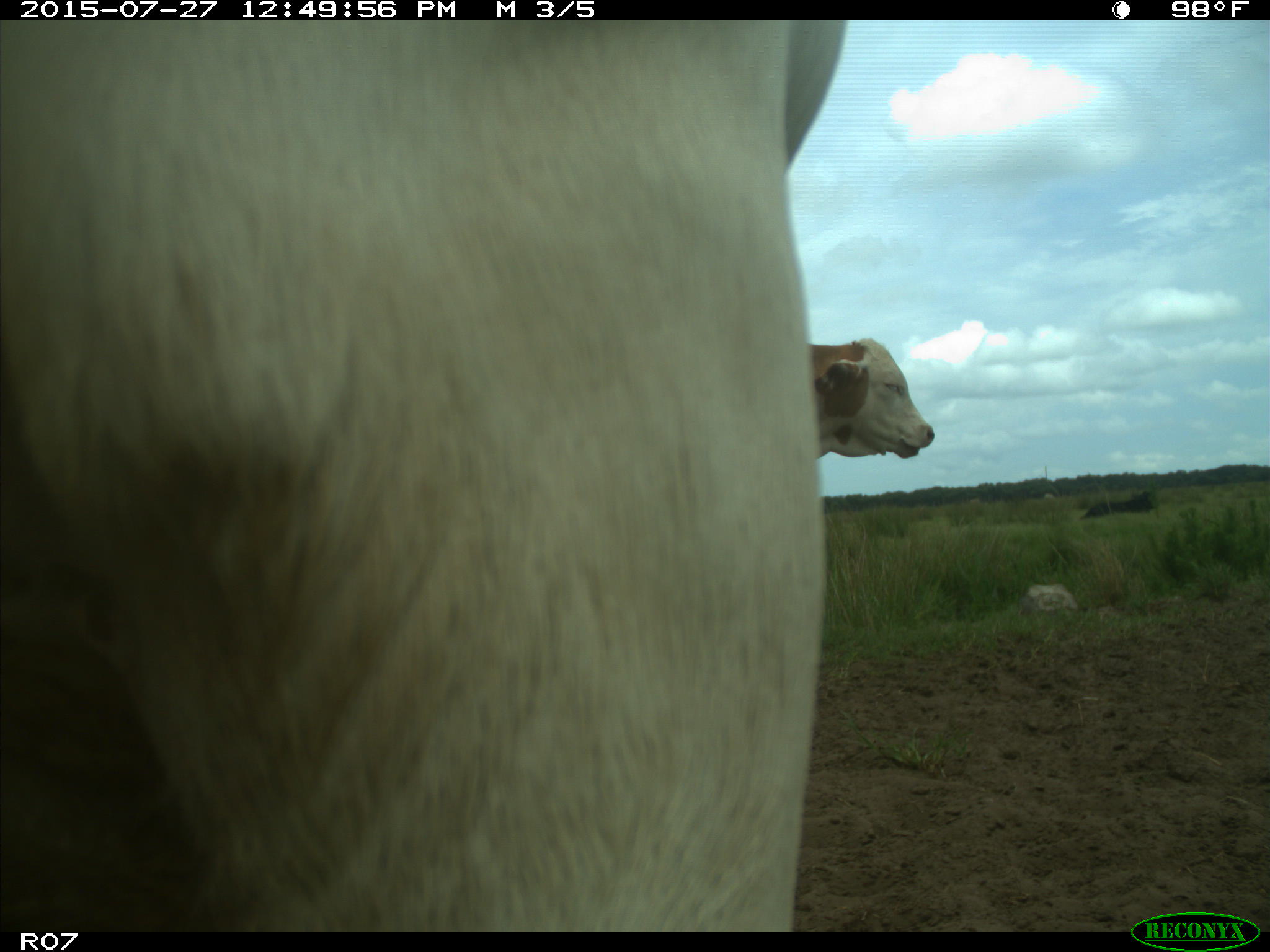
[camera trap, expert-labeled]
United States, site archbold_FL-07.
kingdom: Animalia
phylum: Chordata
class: Mammalia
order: Artiodactyla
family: Bovidae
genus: Bos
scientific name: Bos taurus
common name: domestic cow